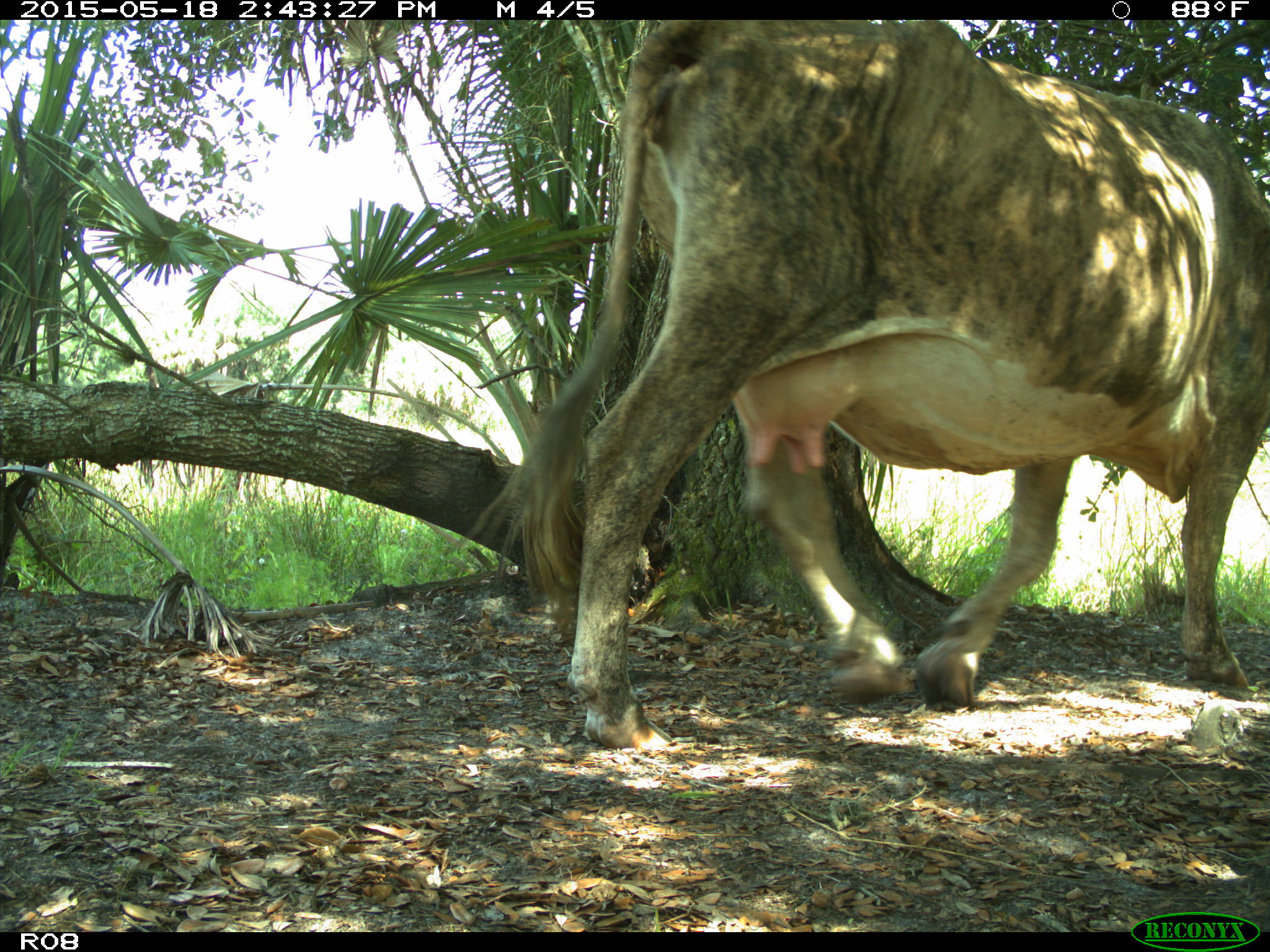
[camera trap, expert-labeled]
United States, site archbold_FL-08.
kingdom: Animalia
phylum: Chordata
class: Mammalia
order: Artiodactyla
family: Bovidae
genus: Bos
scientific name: Bos taurus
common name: domestic cow